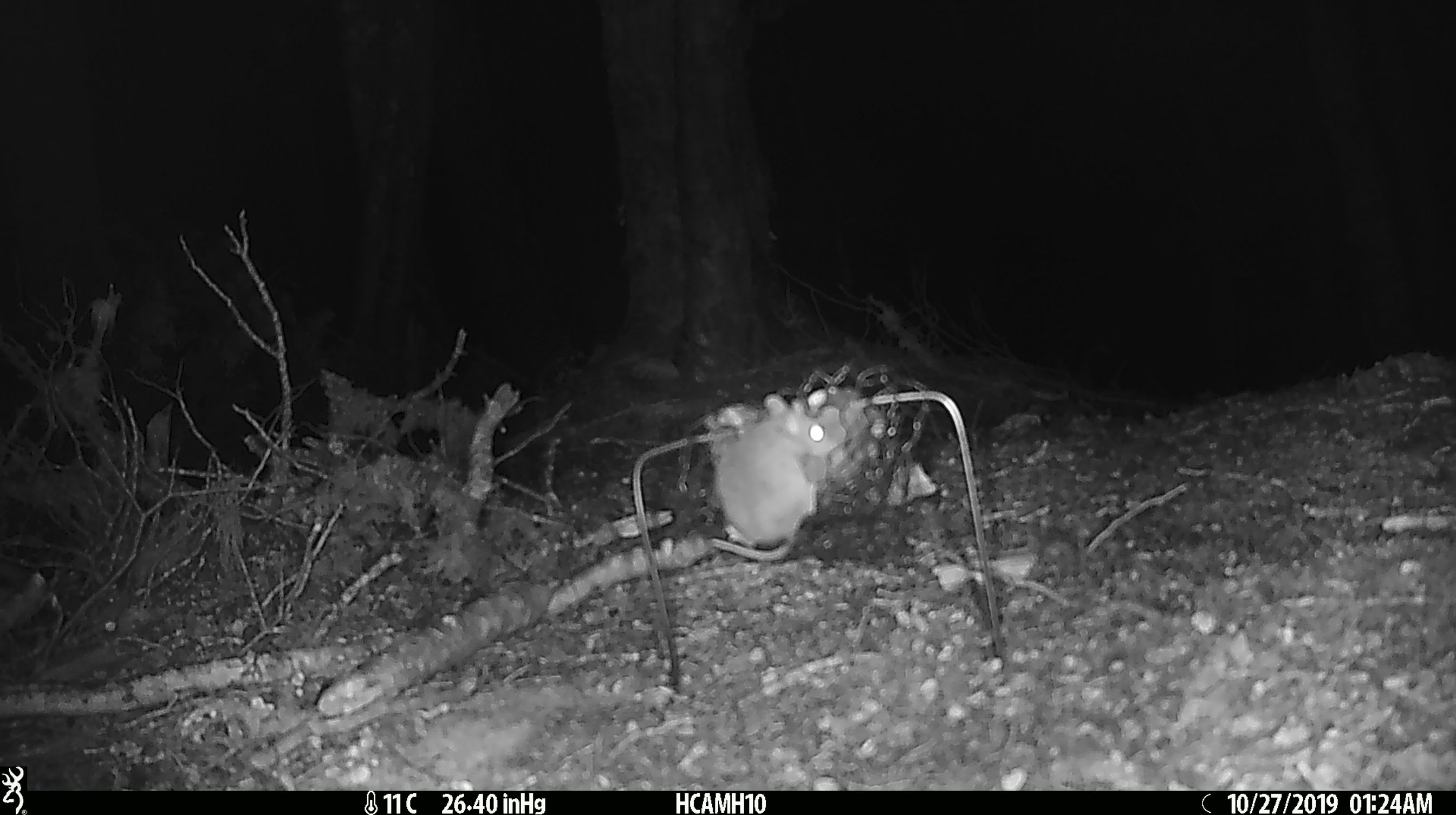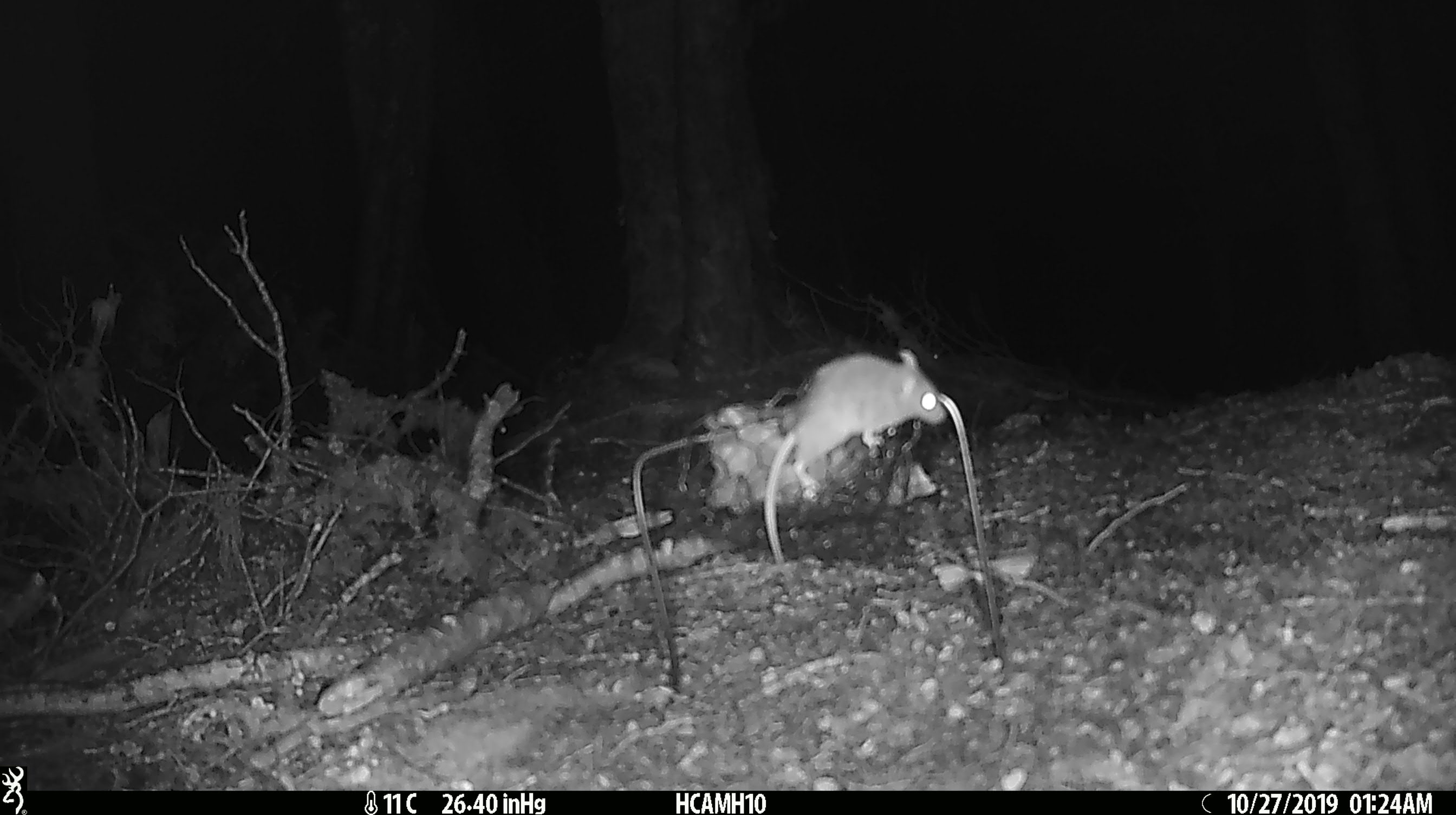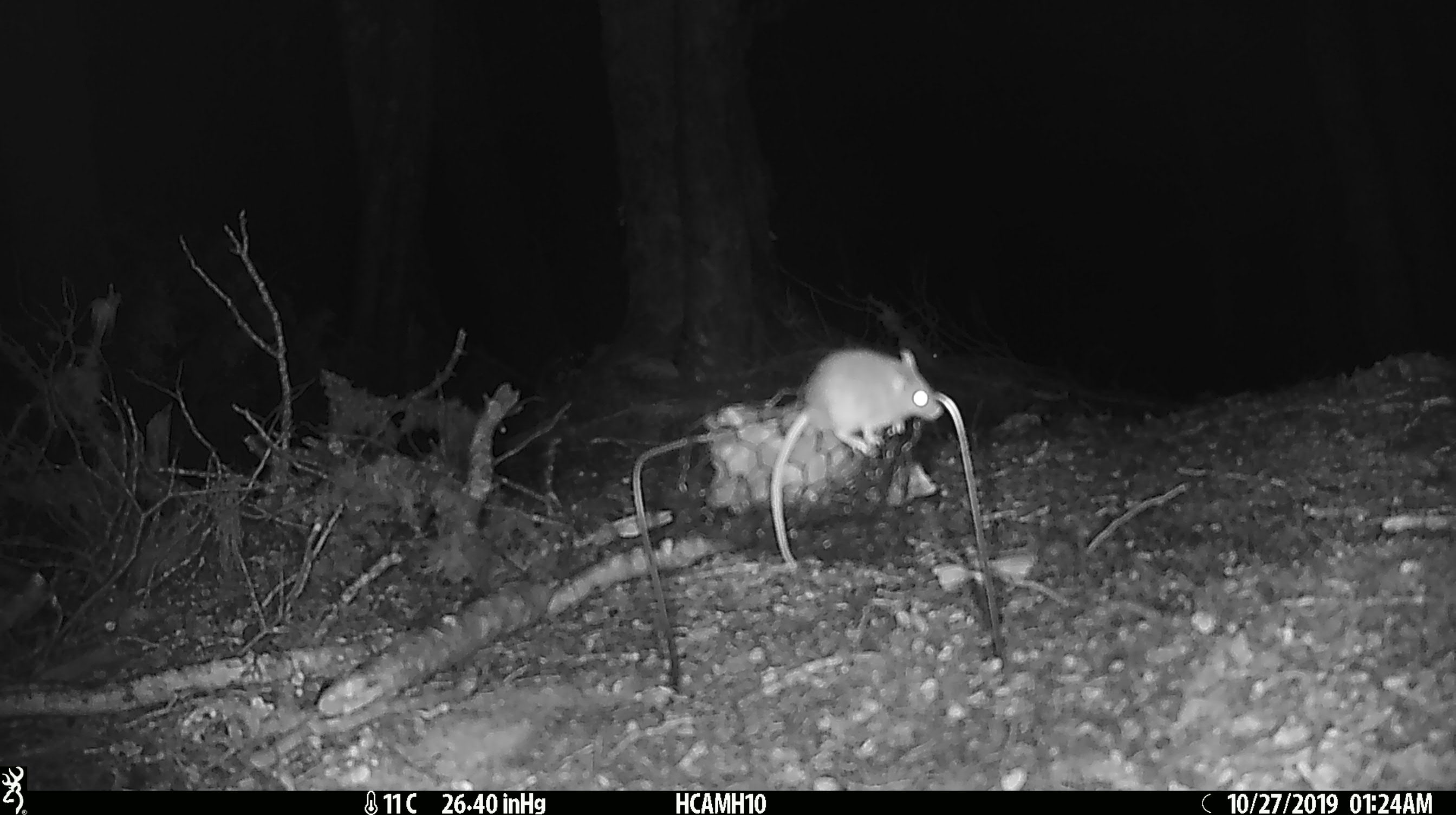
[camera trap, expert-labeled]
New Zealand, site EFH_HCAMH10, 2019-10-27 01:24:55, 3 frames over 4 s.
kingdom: Animalia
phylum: Chordata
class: Mammalia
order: Rodentia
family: Muridae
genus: Mus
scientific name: Mus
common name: mouse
Mouse (Mus).